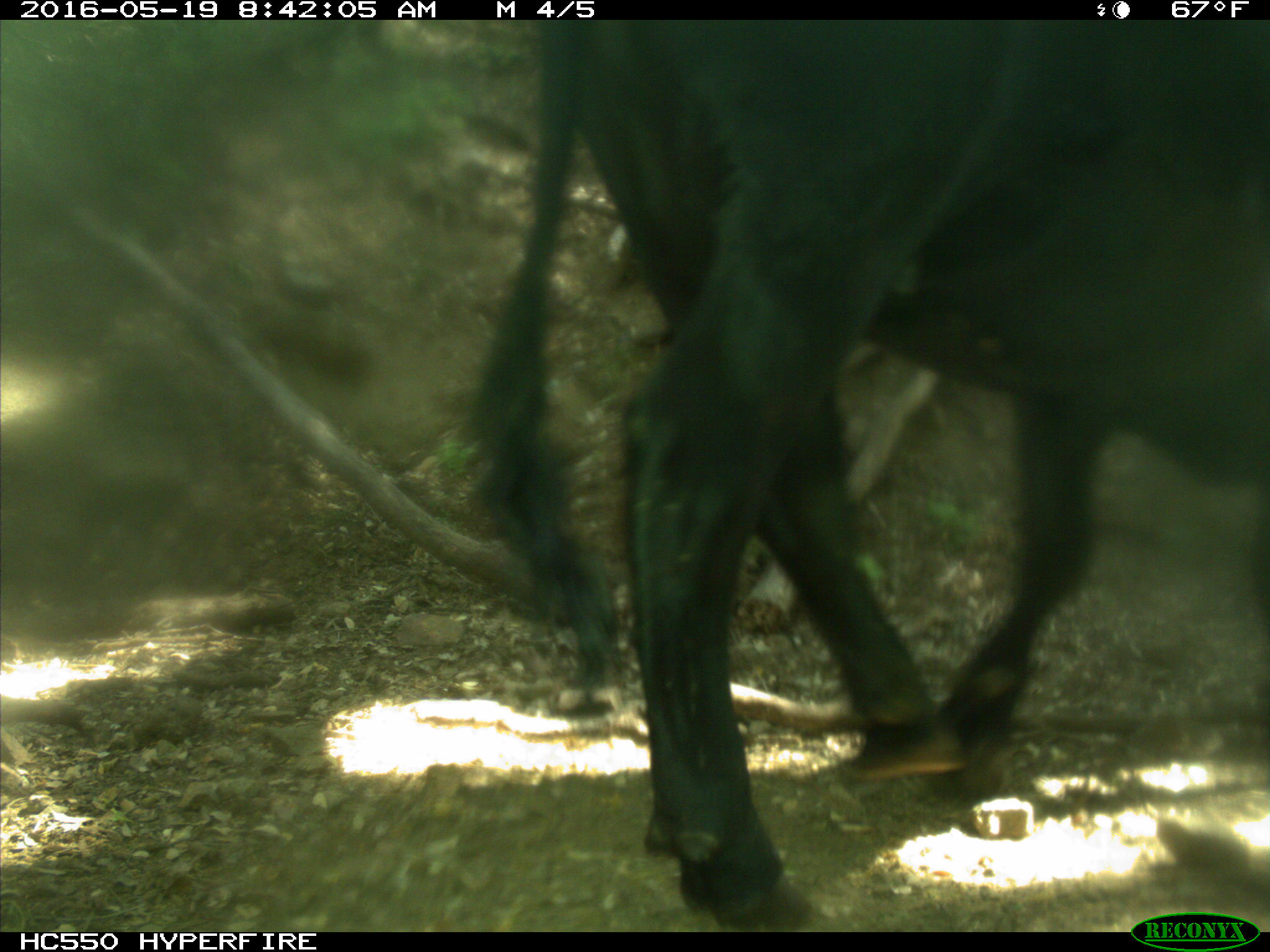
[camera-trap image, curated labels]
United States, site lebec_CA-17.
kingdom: Animalia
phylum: Chordata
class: Mammalia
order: Artiodactyla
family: Bovidae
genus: Bos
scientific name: Bos taurus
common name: domestic cow